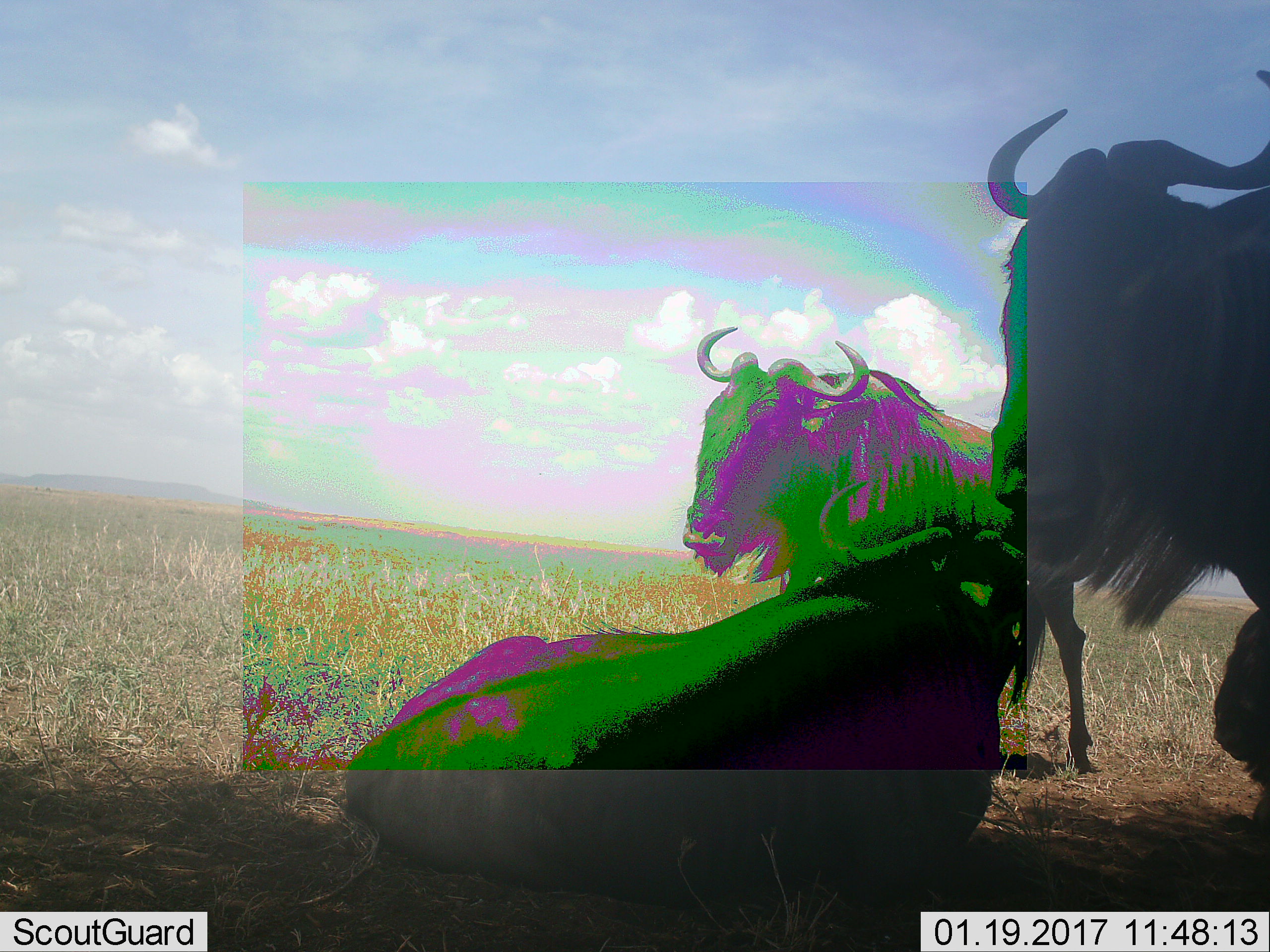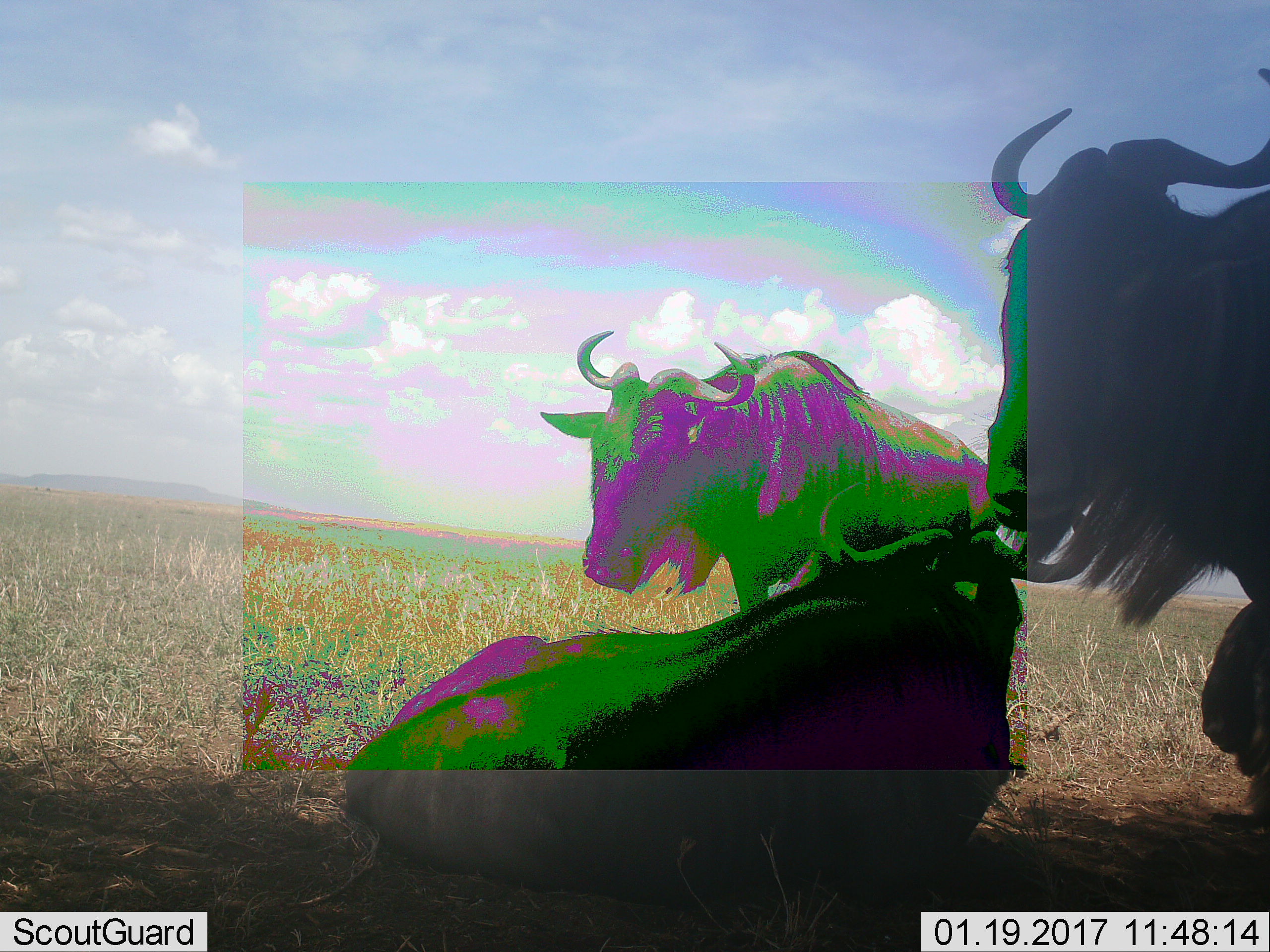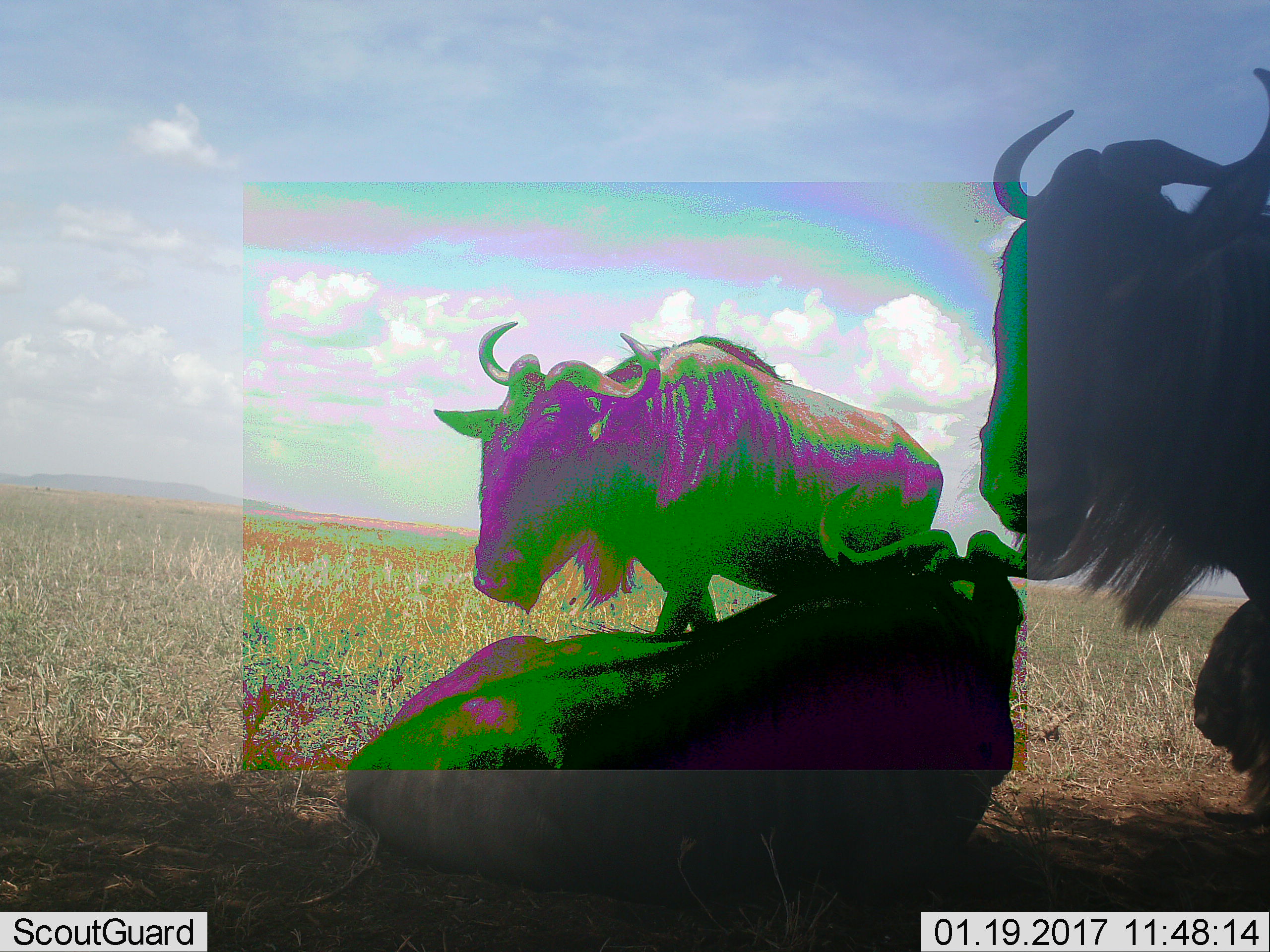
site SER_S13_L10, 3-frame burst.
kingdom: Animalia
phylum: Chordata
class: Mammalia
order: Artiodactyla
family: Bovidae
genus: Connochaetes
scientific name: Connochaetes taurinus taurinus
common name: blue wildebeest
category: wildebeestblue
Wildebeestblue (blue wildebeest) (Connochaetes taurinus taurinus), count 3. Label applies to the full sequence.